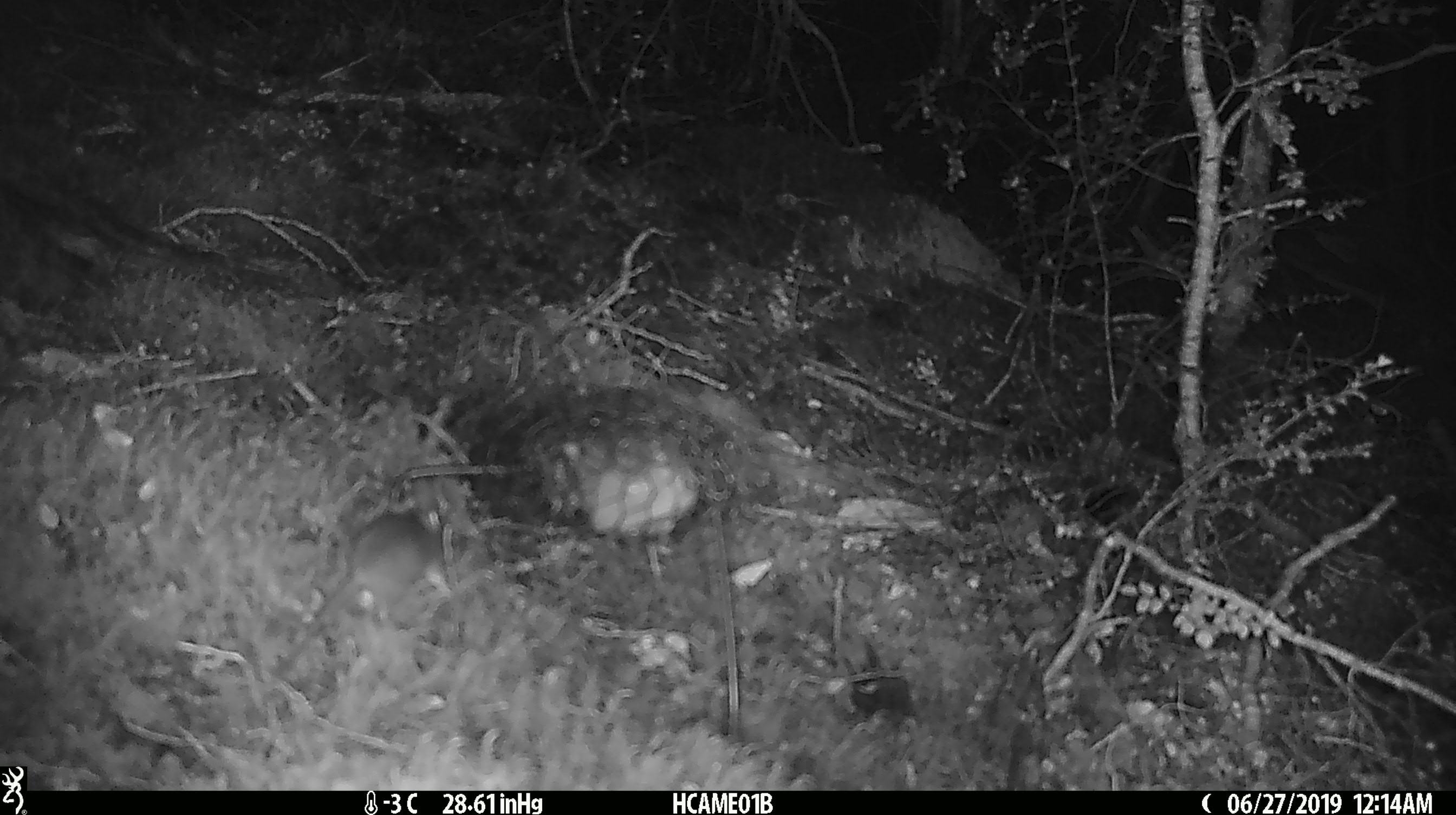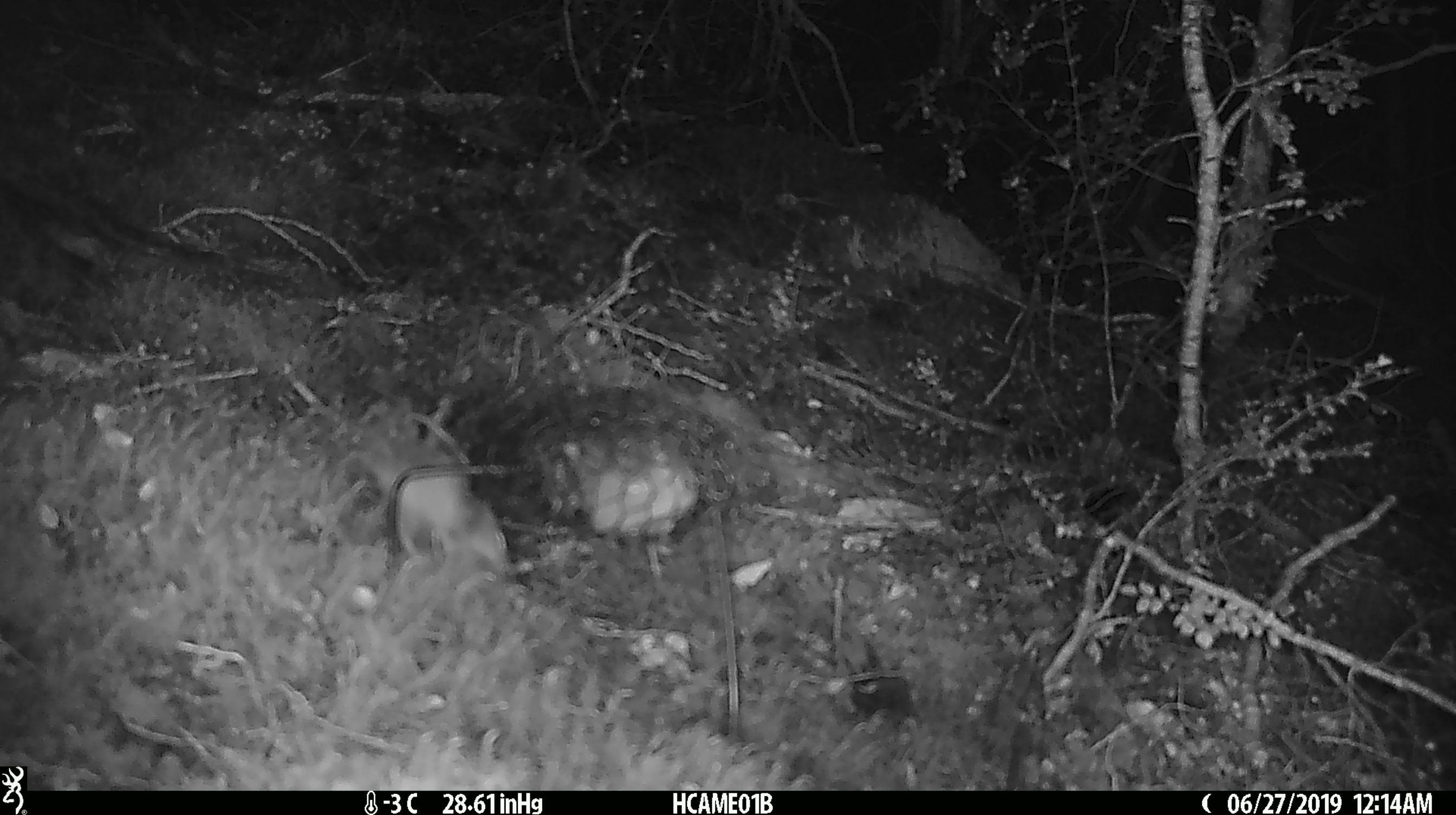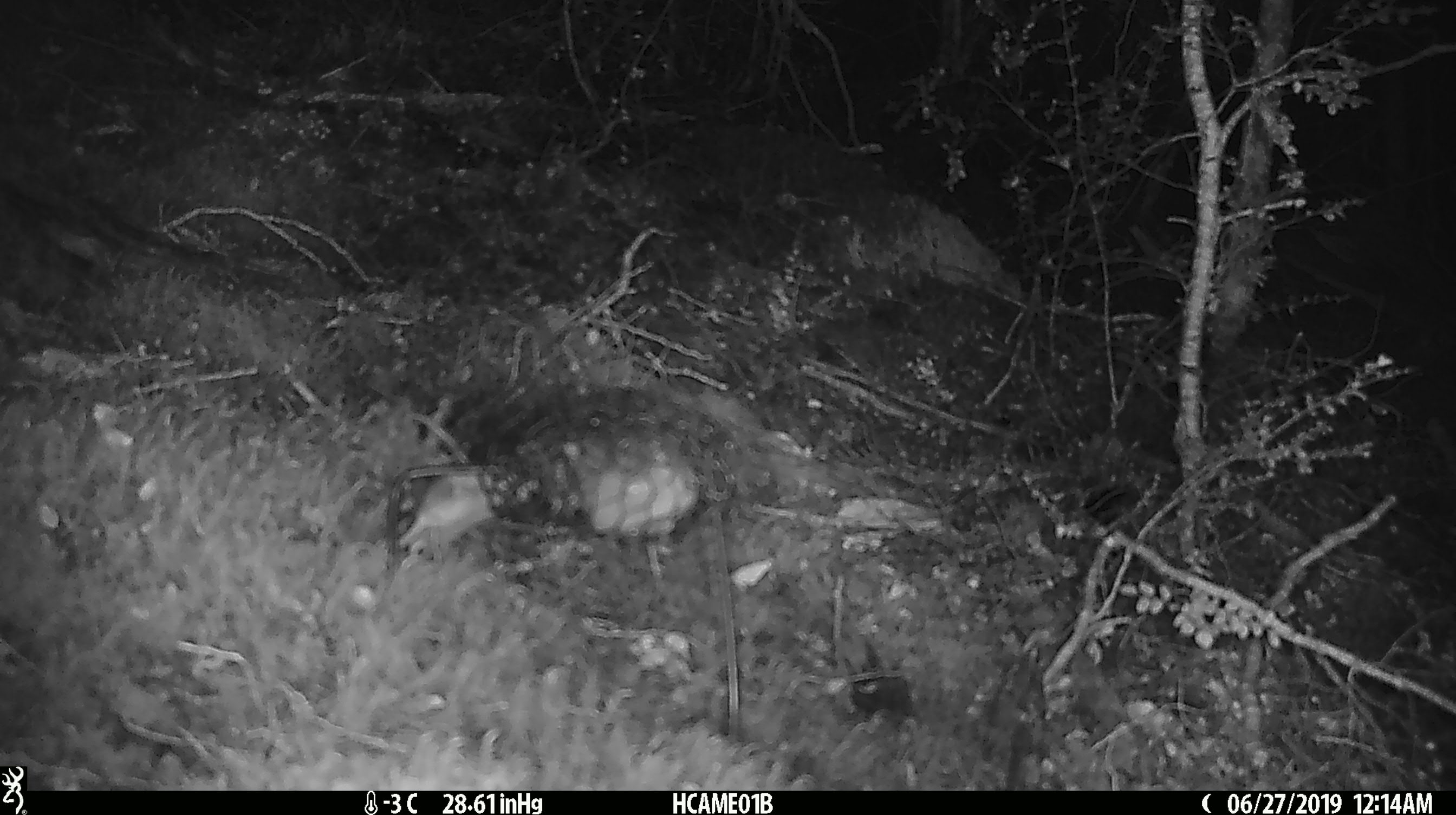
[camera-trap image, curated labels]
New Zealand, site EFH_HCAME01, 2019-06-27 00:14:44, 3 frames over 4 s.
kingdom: Animalia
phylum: Chordata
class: Mammalia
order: Rodentia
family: Muridae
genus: Mus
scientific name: Mus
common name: mouse